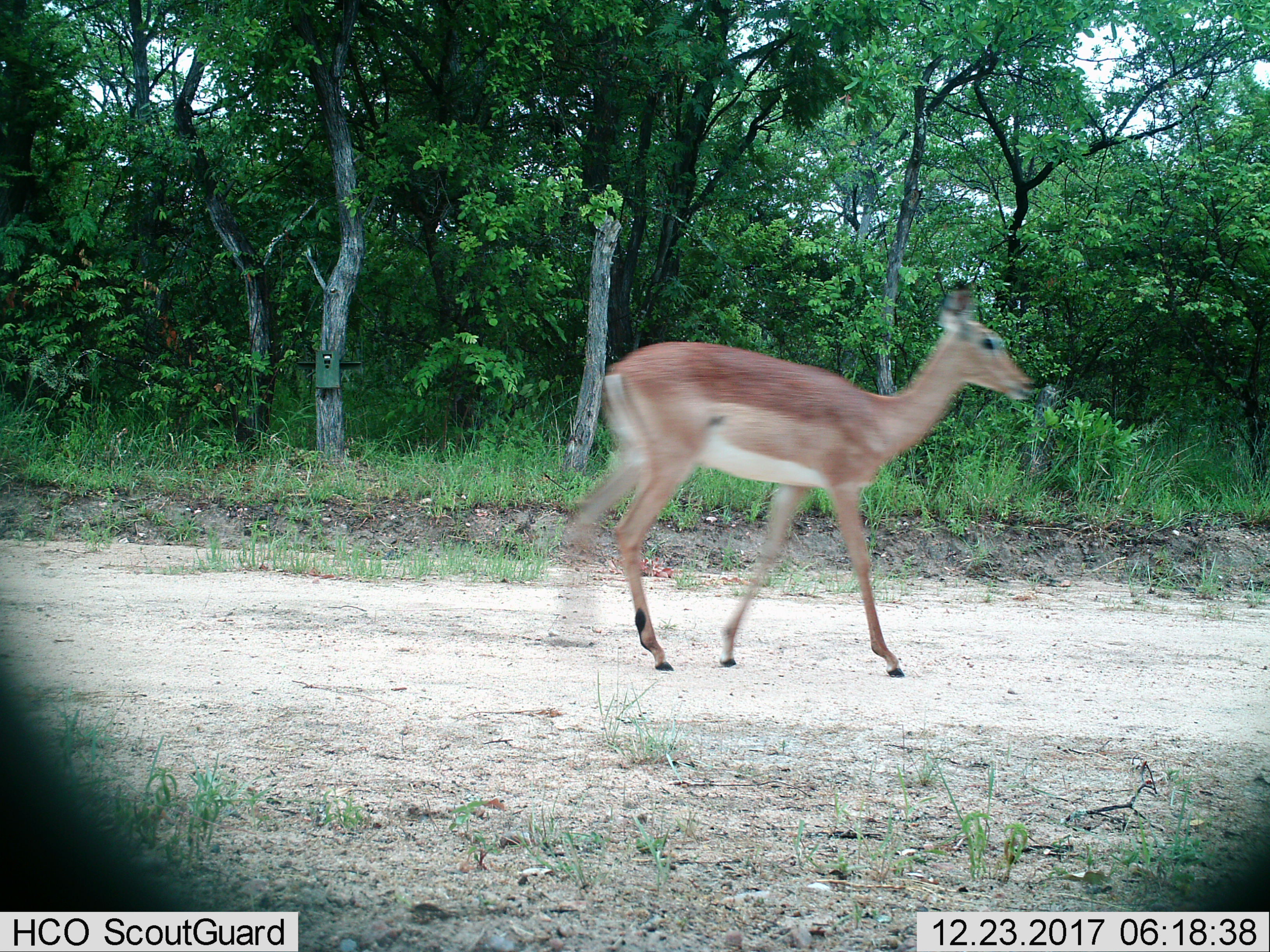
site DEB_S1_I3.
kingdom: Animalia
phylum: Chordata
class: Mammalia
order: Artiodactyla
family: Bovidae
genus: Aepyceros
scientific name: Aepyceros melampus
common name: impala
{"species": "impala (Aepyceros melampus)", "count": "1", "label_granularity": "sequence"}